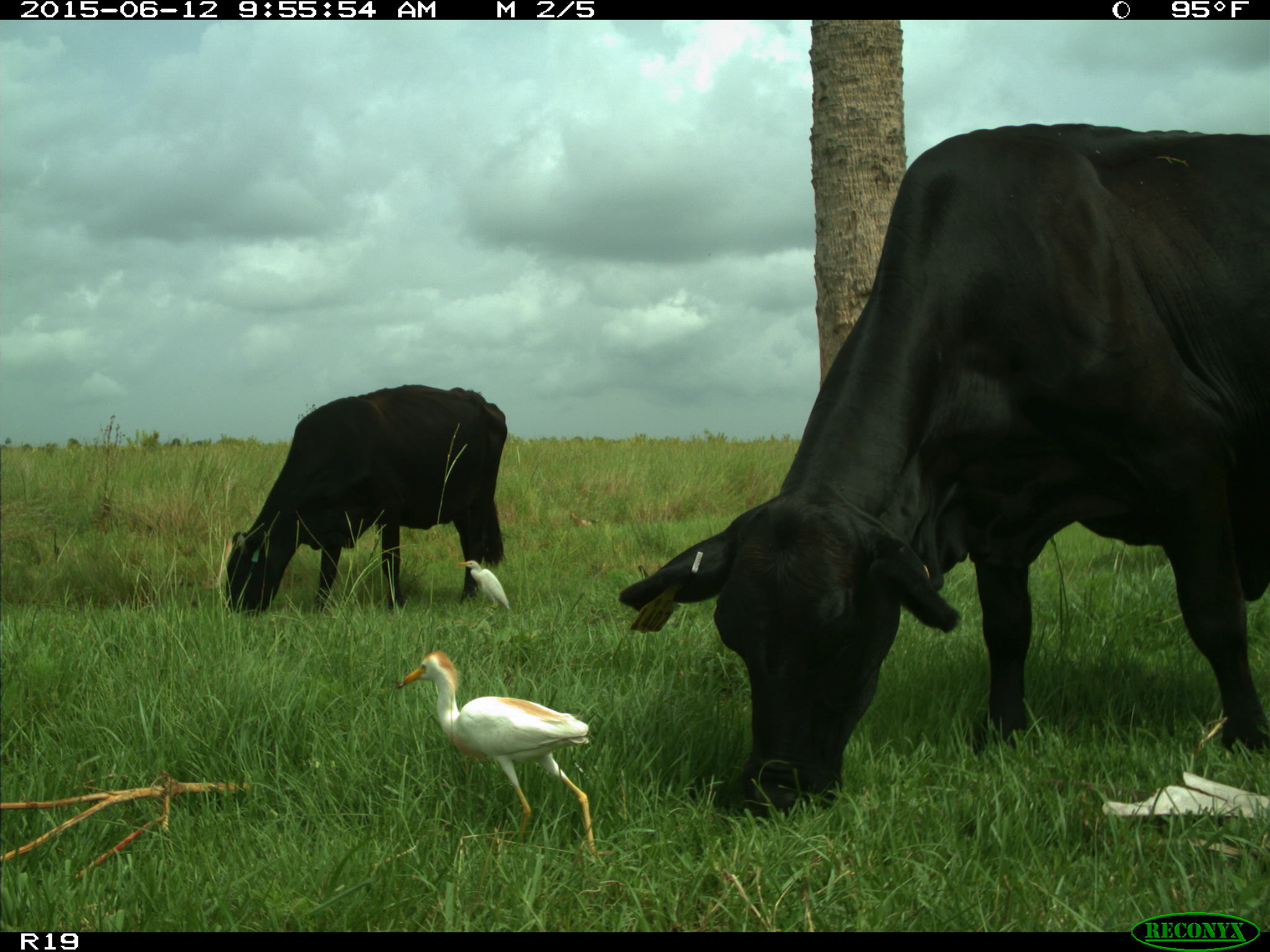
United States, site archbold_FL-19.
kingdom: Animalia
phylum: Chordata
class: Mammalia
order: Artiodactyla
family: Bovidae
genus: Bos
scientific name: Bos taurus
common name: domestic cow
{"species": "Bos taurus (domestic cow)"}